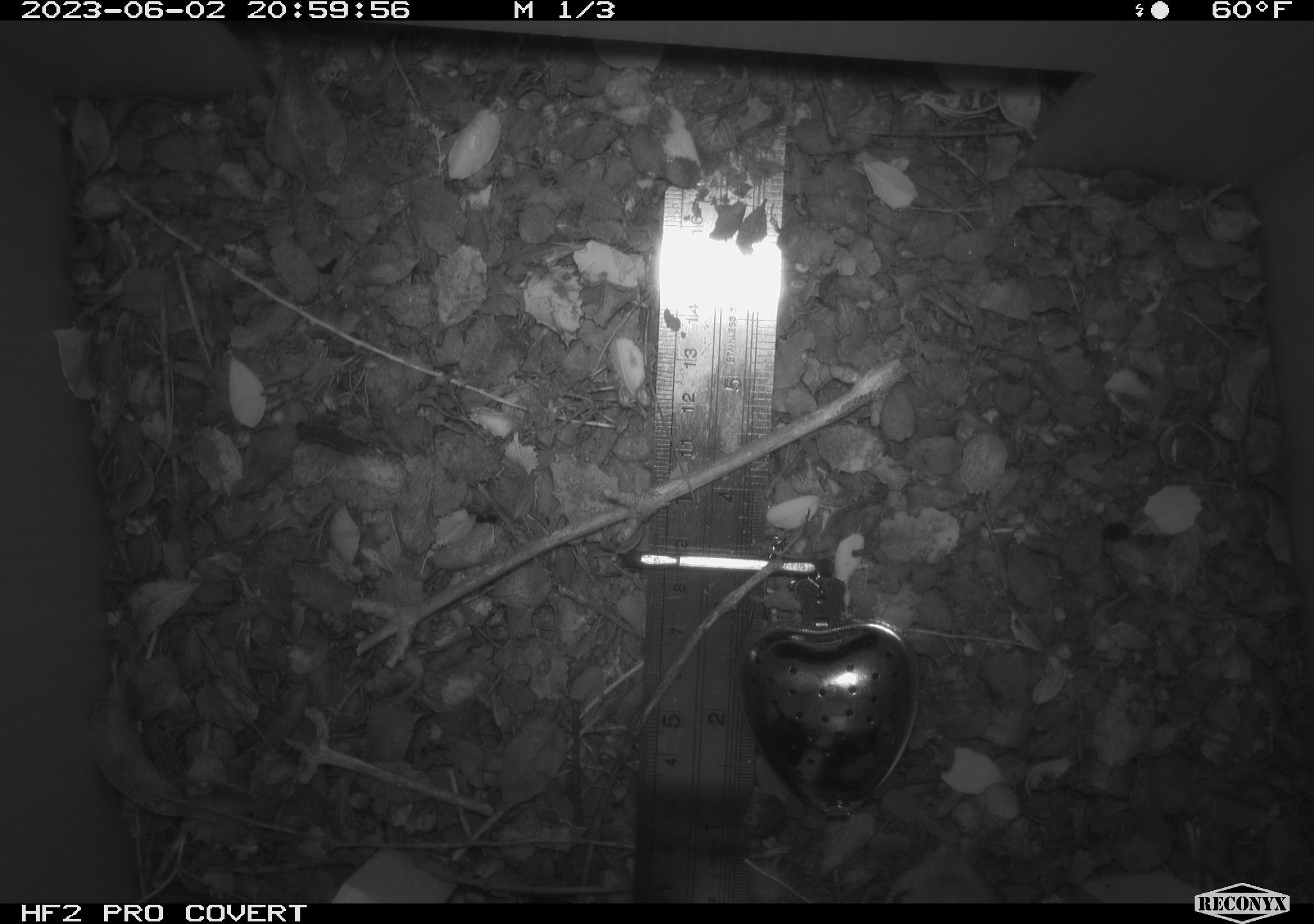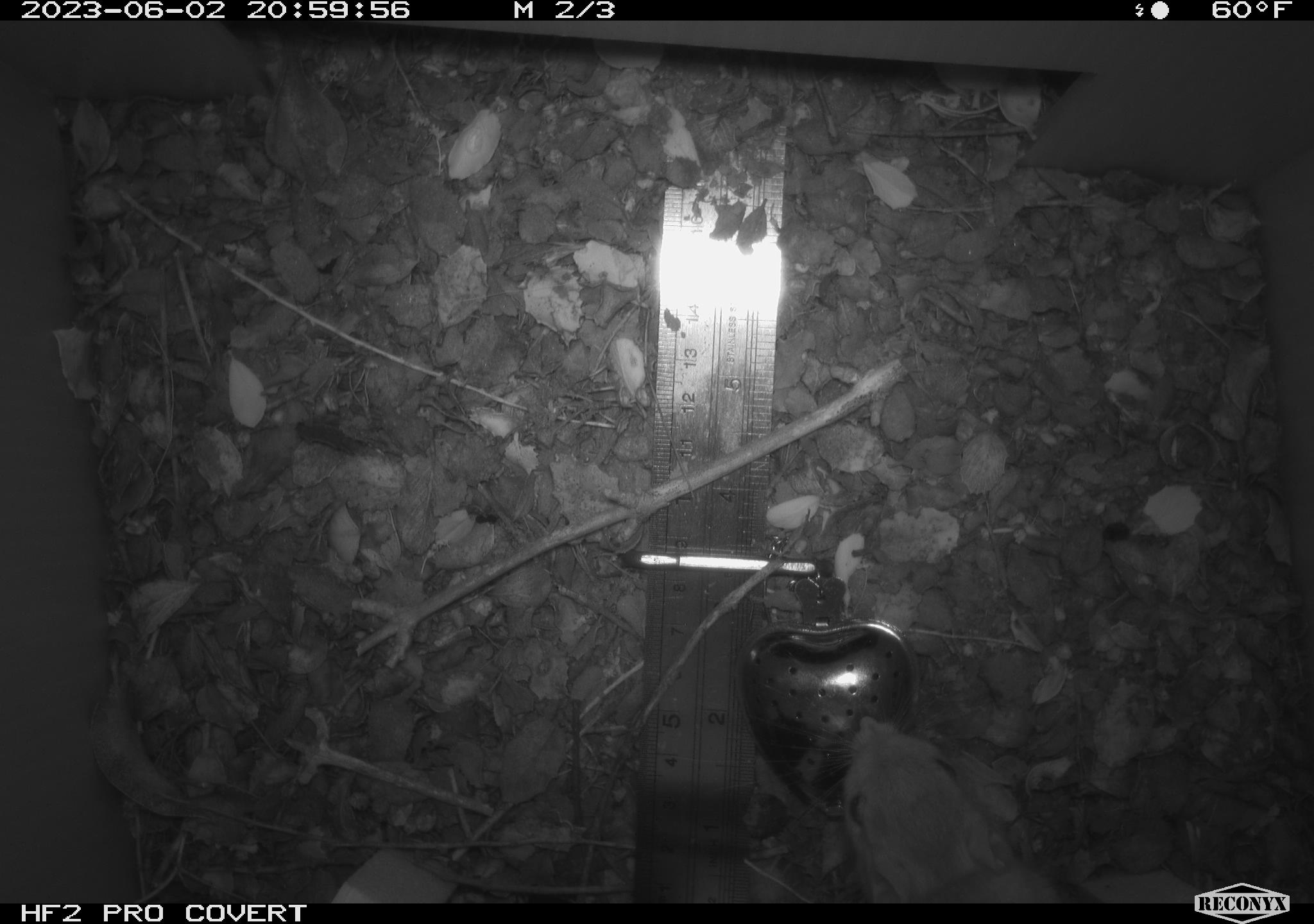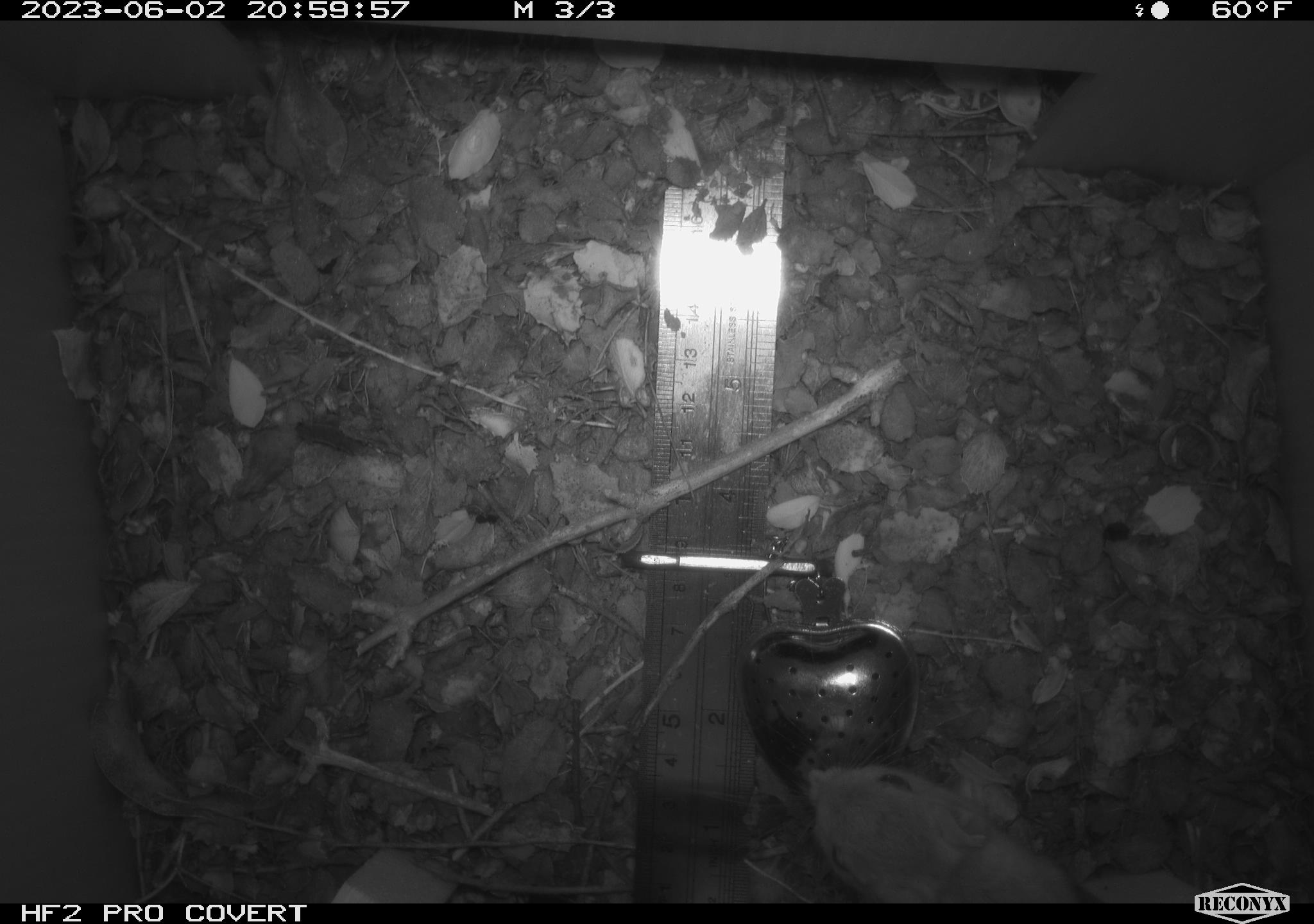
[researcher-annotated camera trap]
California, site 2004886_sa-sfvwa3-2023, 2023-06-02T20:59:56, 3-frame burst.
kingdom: Animalia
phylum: Chordata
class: Mammalia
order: Rodentia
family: Heteromyidae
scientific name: Heteromyidae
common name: kangaroo rats and pocket mice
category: heteromyidae family